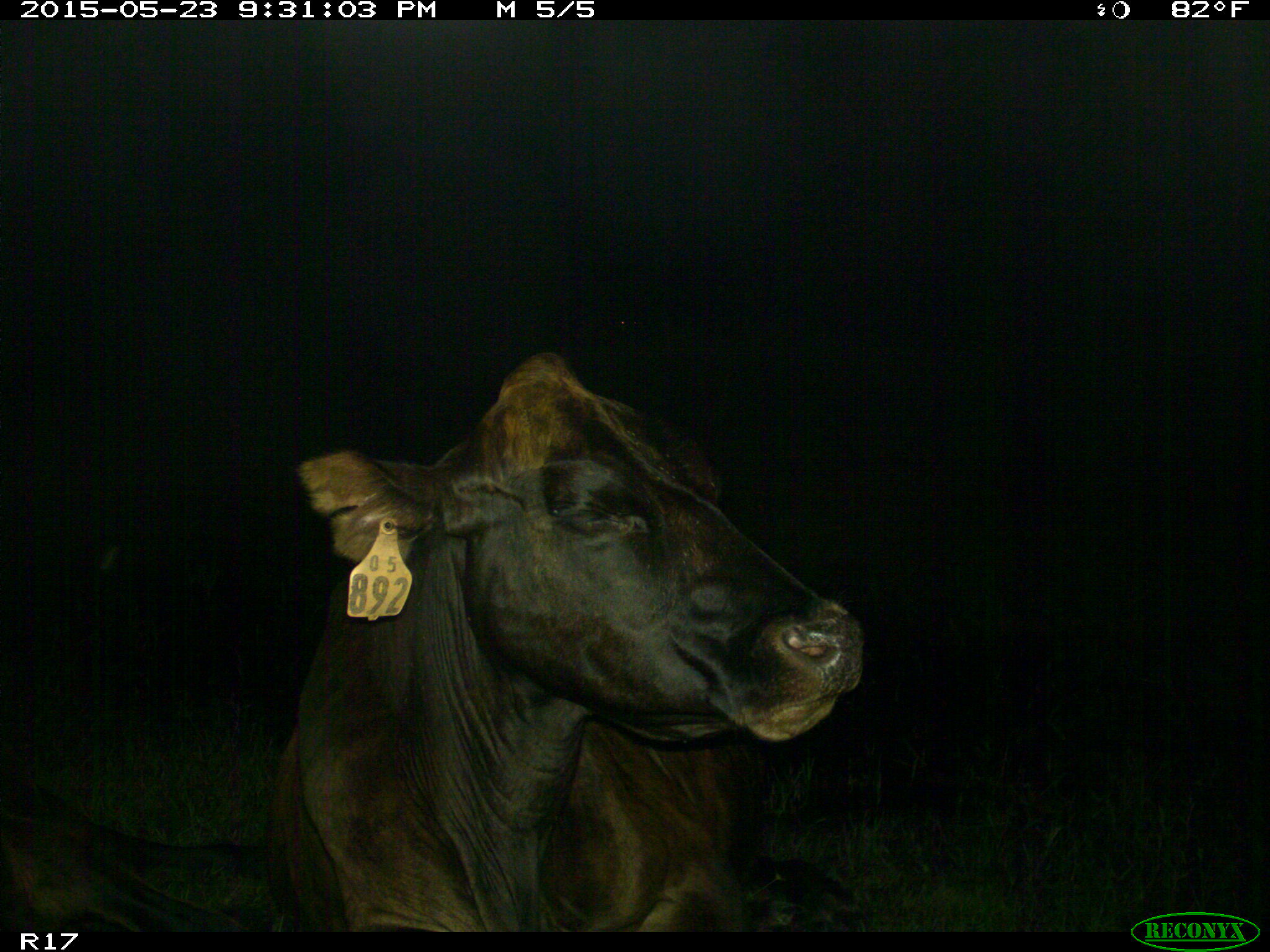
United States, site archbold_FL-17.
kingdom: Animalia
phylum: Chordata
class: Mammalia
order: Artiodactyla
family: Bovidae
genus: Bos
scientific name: Bos taurus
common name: domestic cow